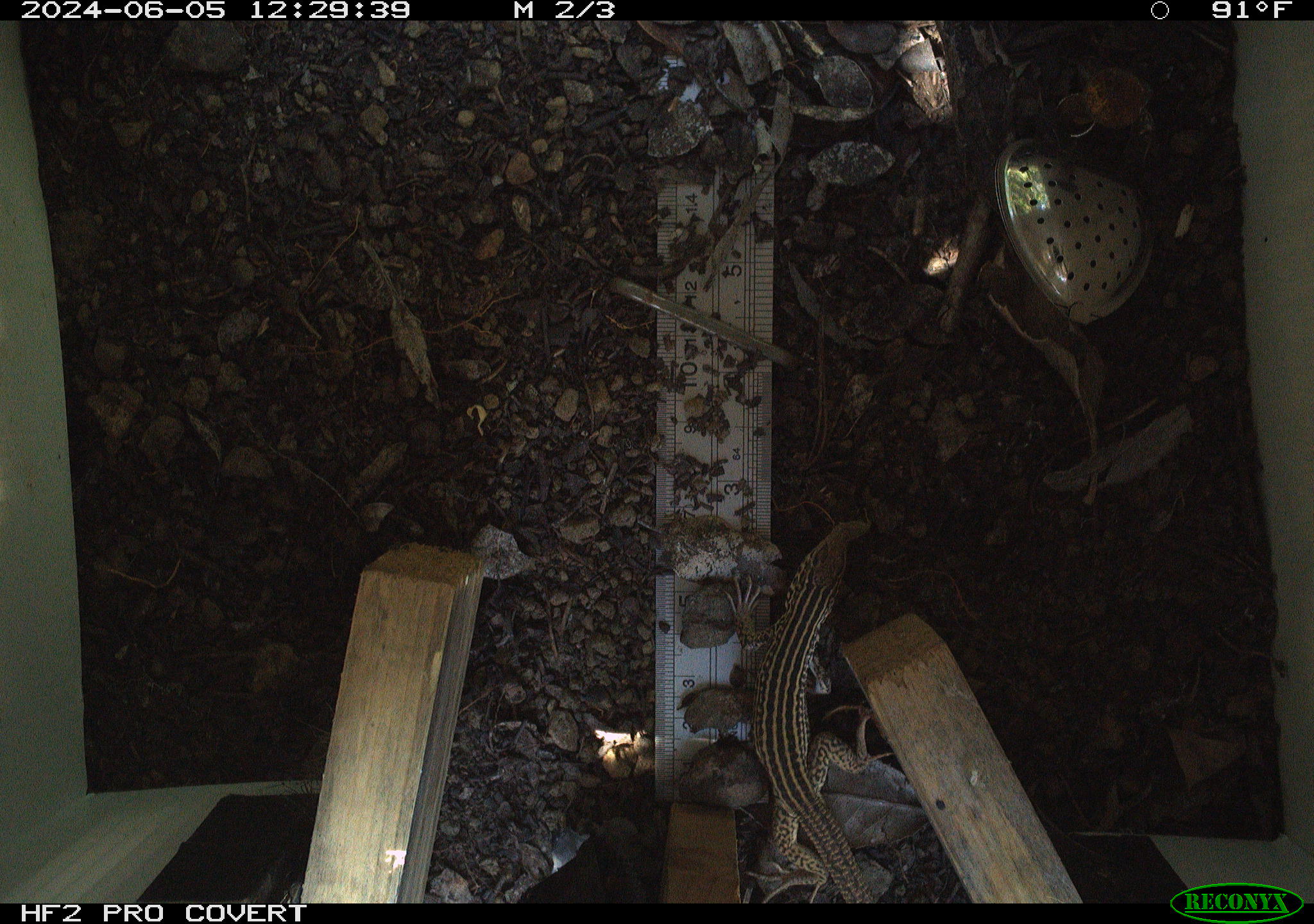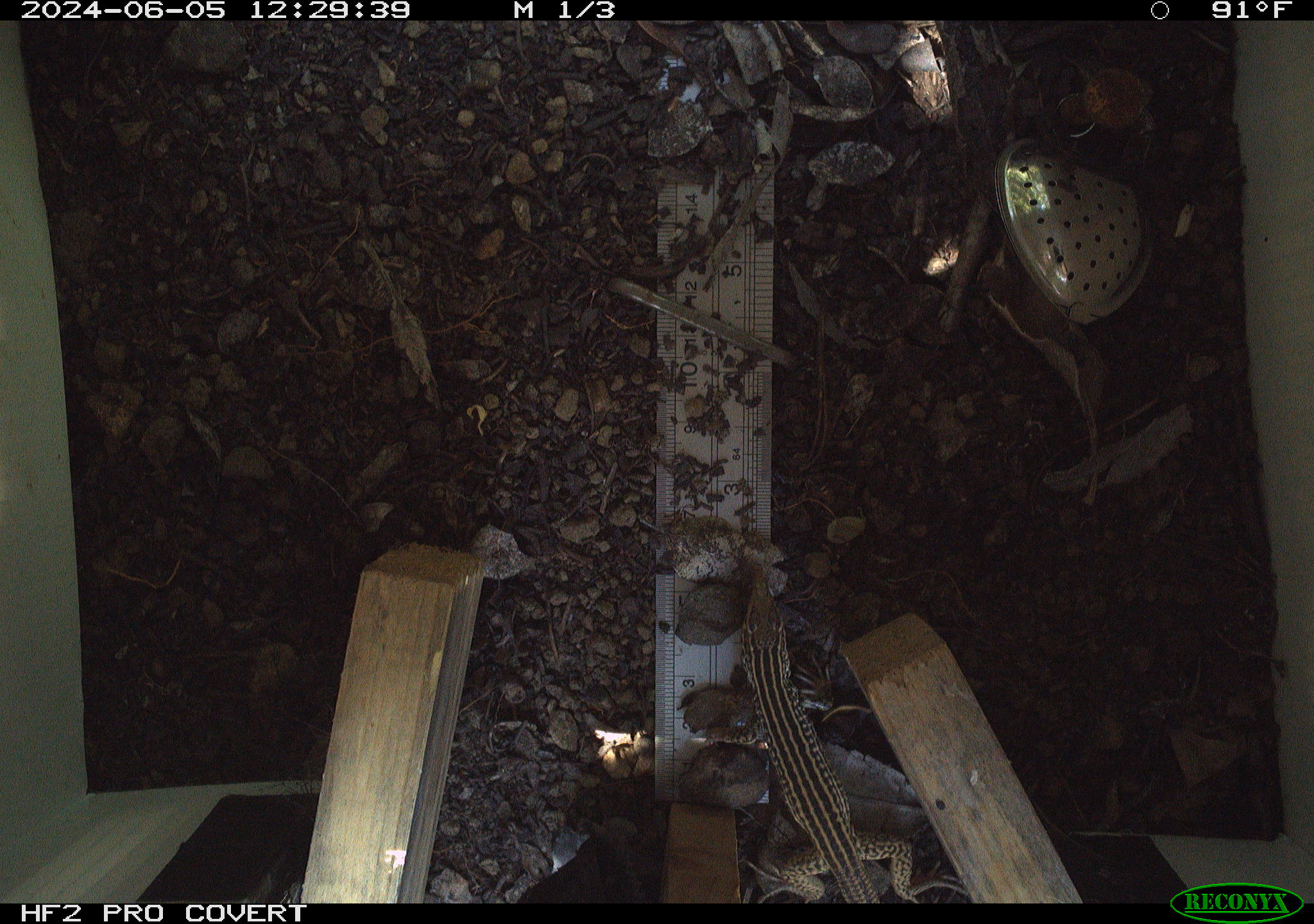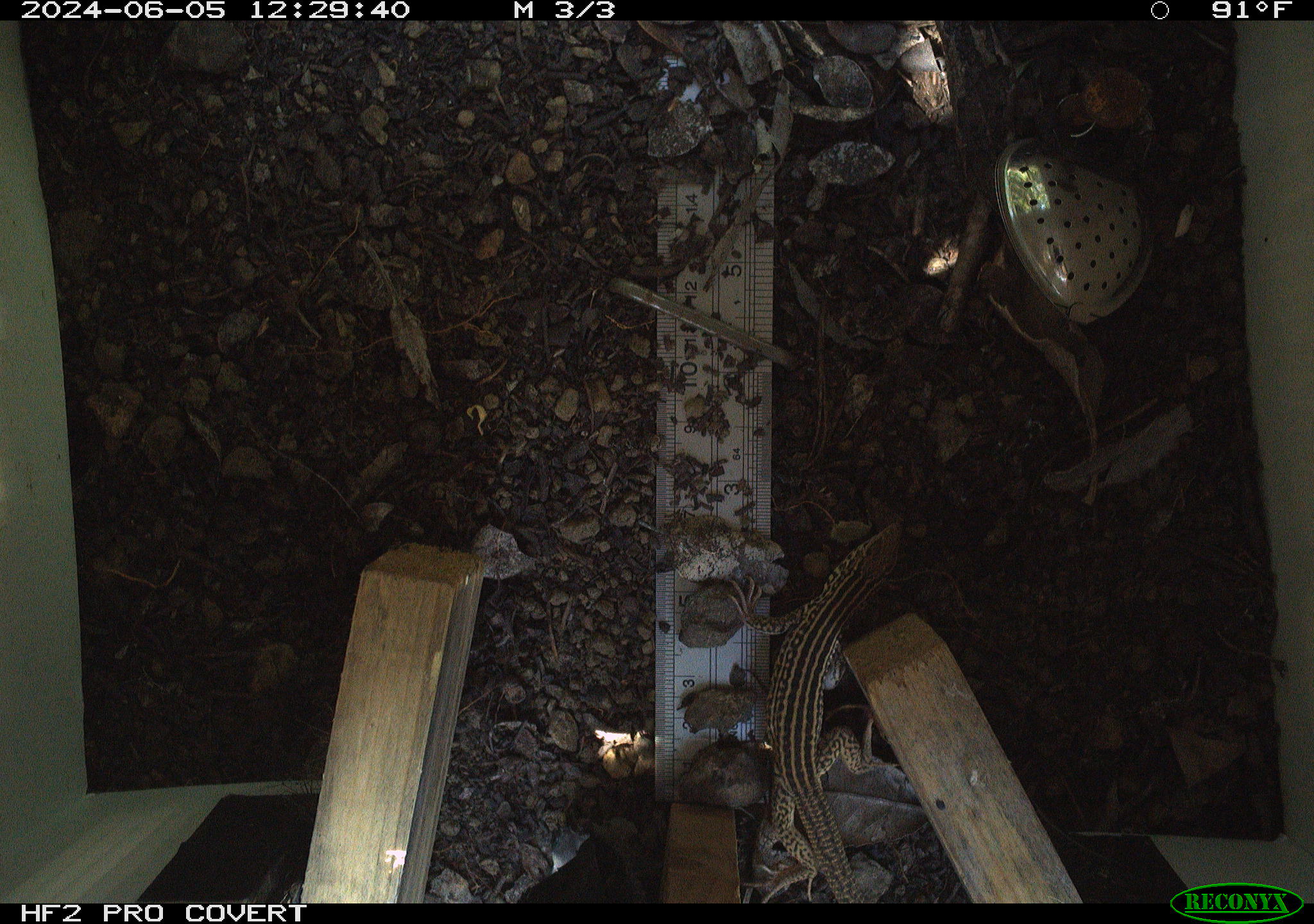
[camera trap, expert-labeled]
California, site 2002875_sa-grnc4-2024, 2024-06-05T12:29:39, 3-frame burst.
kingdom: Animalia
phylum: Chordata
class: Reptilia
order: Squamata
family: Teiidae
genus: Aspidoscelis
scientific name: Aspidoscelis tigris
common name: western whiptail